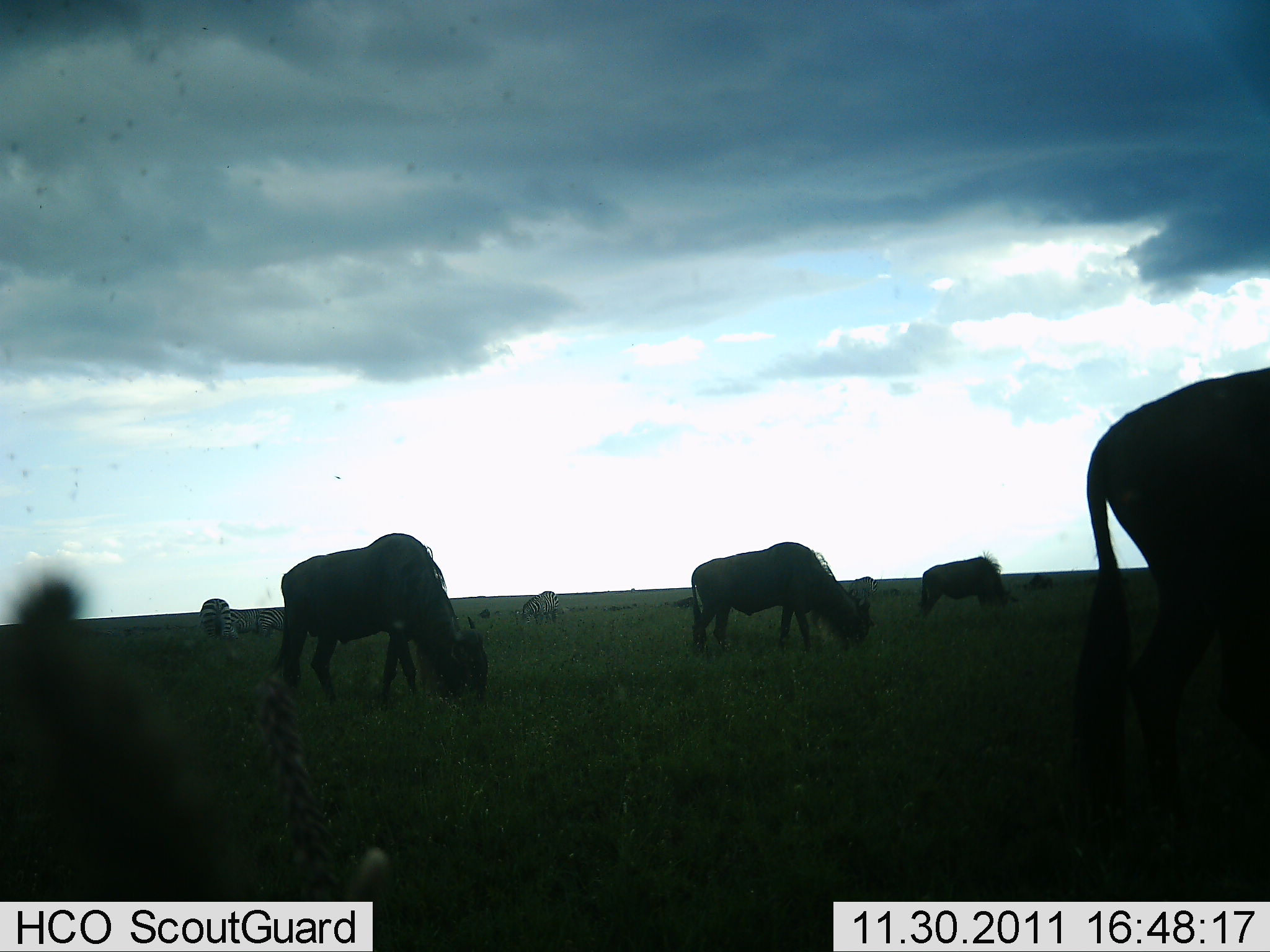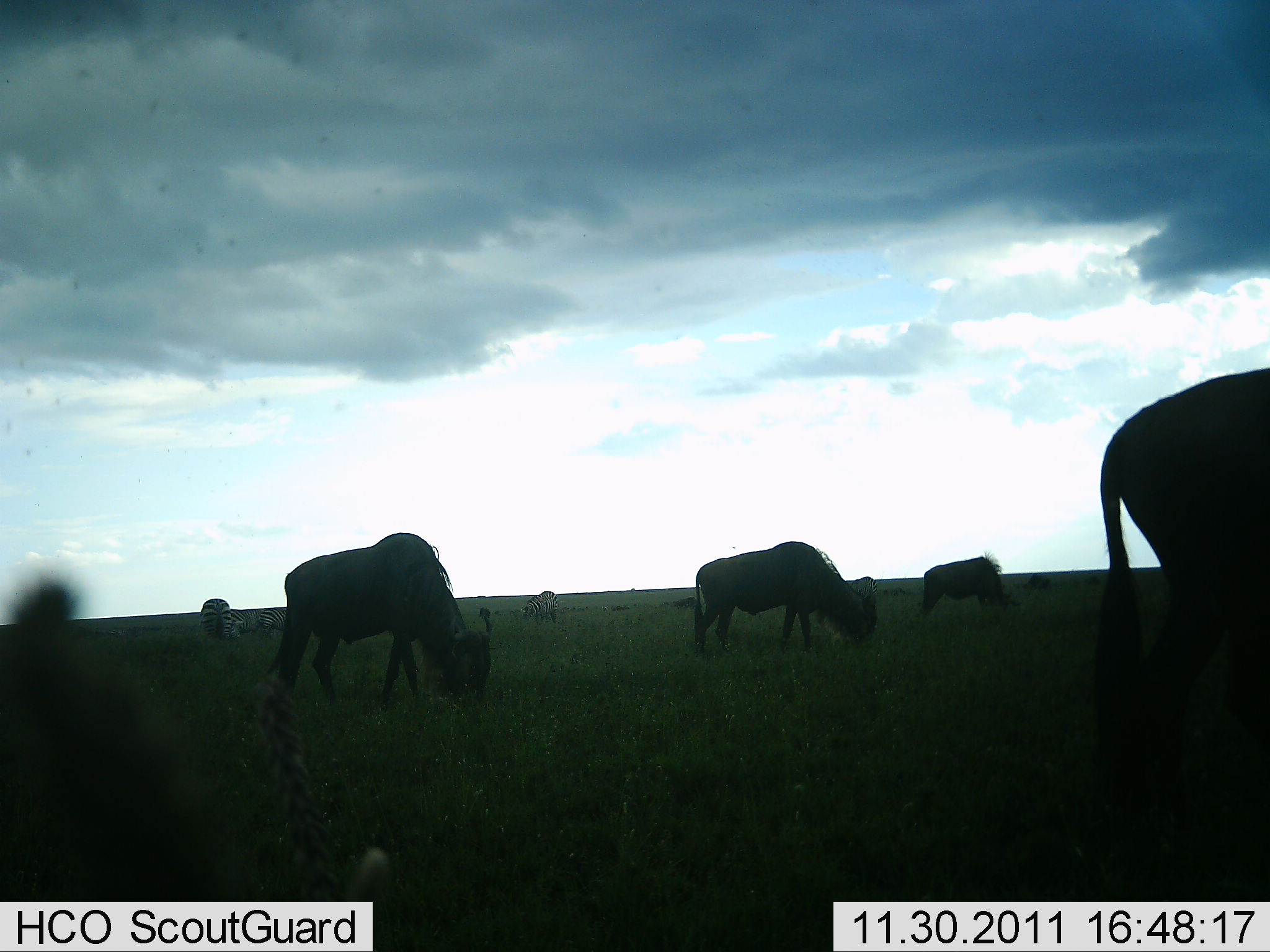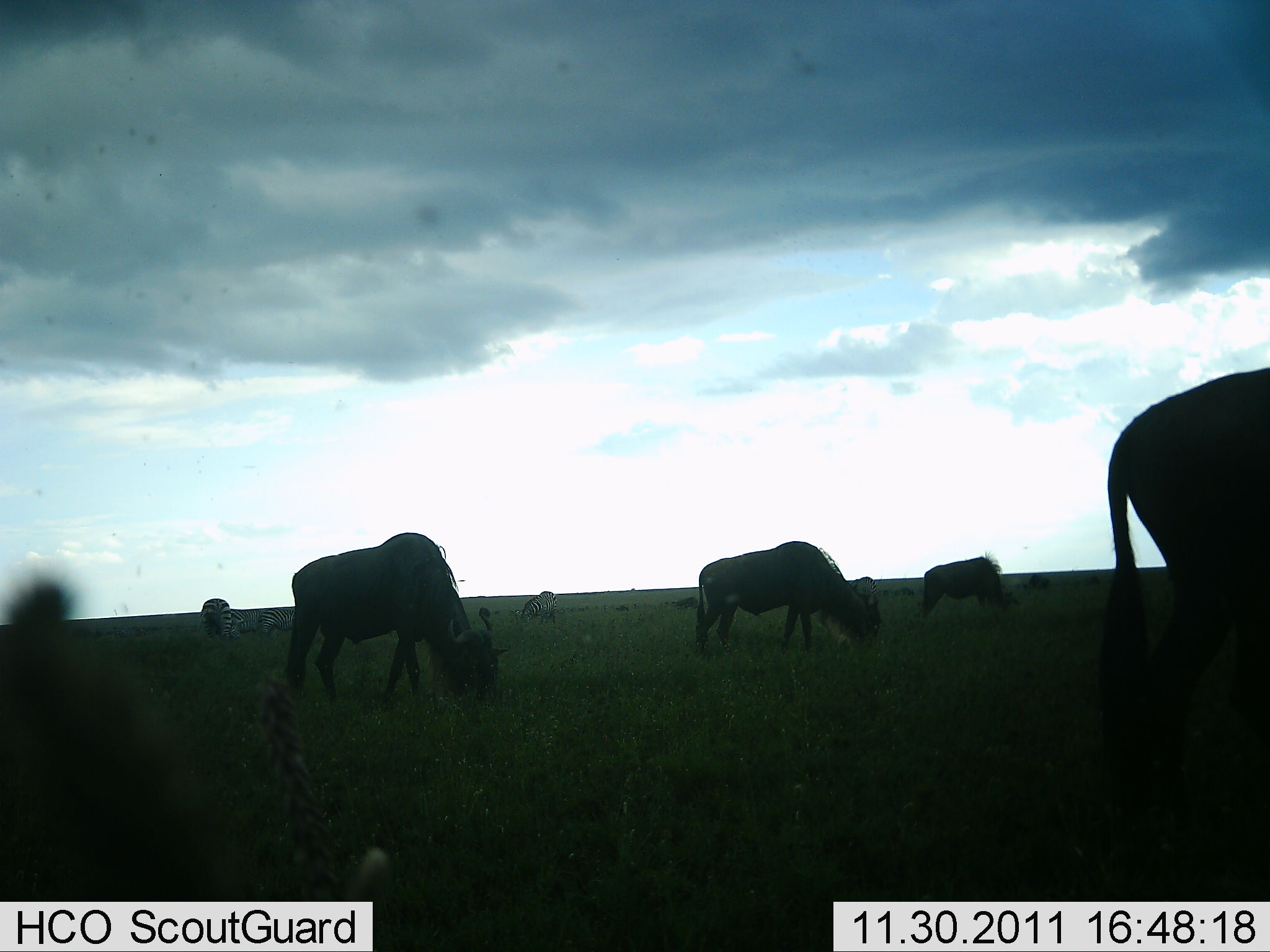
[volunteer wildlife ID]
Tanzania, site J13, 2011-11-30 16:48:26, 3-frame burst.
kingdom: Animalia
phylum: Chordata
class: Mammalia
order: Artiodactyla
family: Bovidae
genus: Connochaetes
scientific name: Connochaetes taurinus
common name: blue wildebeest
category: wildebeest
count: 5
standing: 33%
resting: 0%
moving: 6%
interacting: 6%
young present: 0%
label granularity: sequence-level